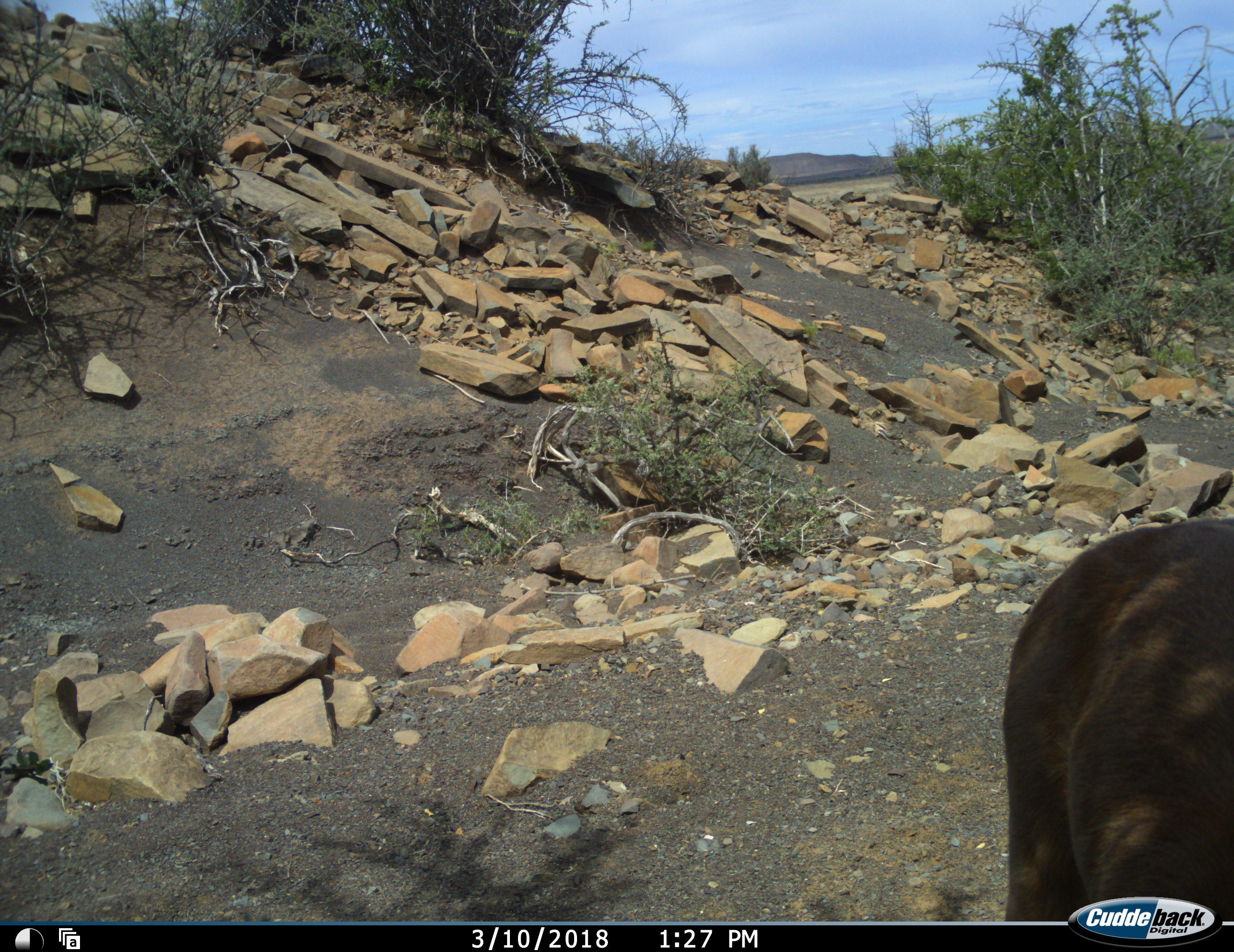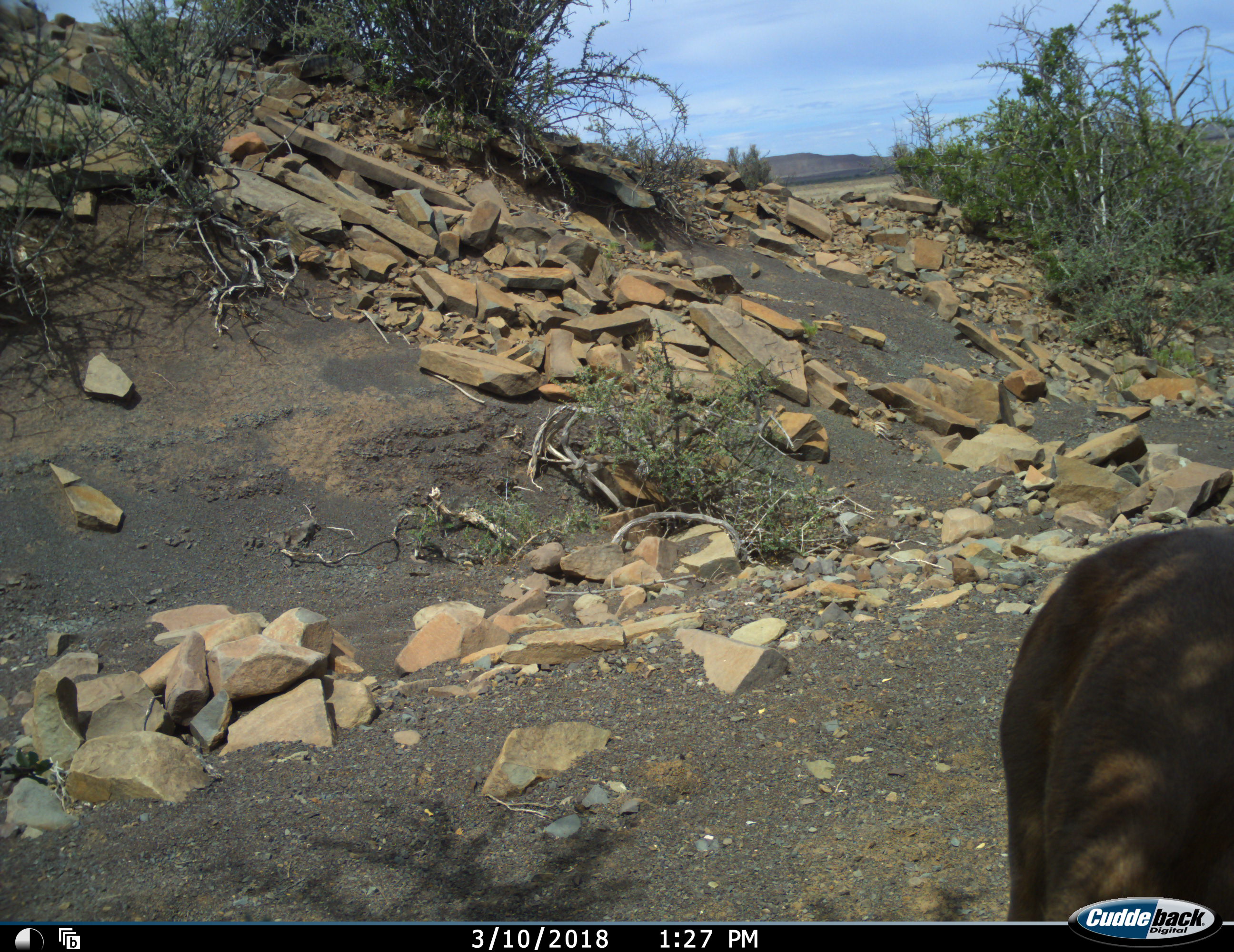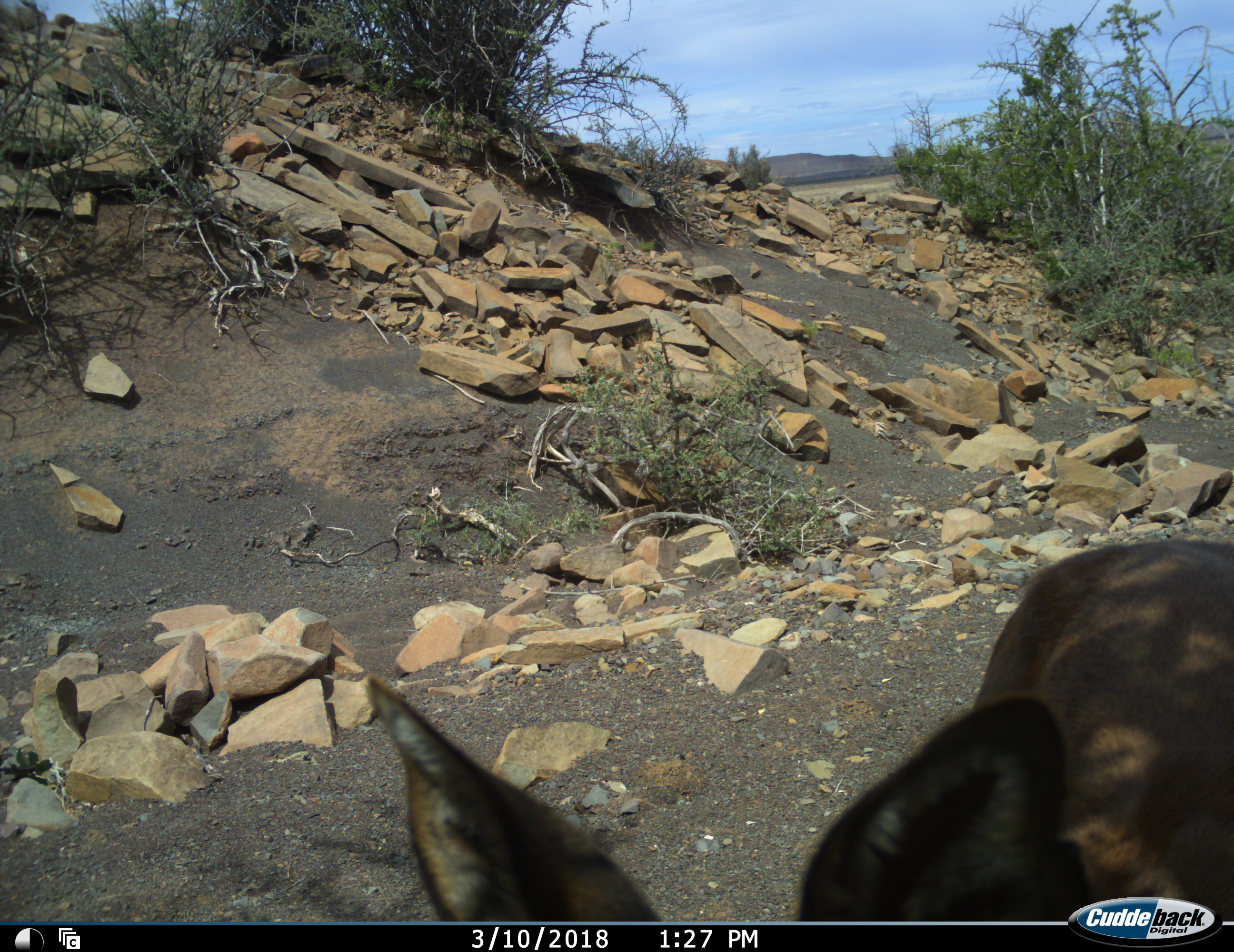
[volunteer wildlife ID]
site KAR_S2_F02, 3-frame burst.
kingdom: Animalia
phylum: Chordata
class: Mammalia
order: Artiodactyla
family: Bovidae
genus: Tragelaphus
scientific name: Tragelaphus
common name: kudu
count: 1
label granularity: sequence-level